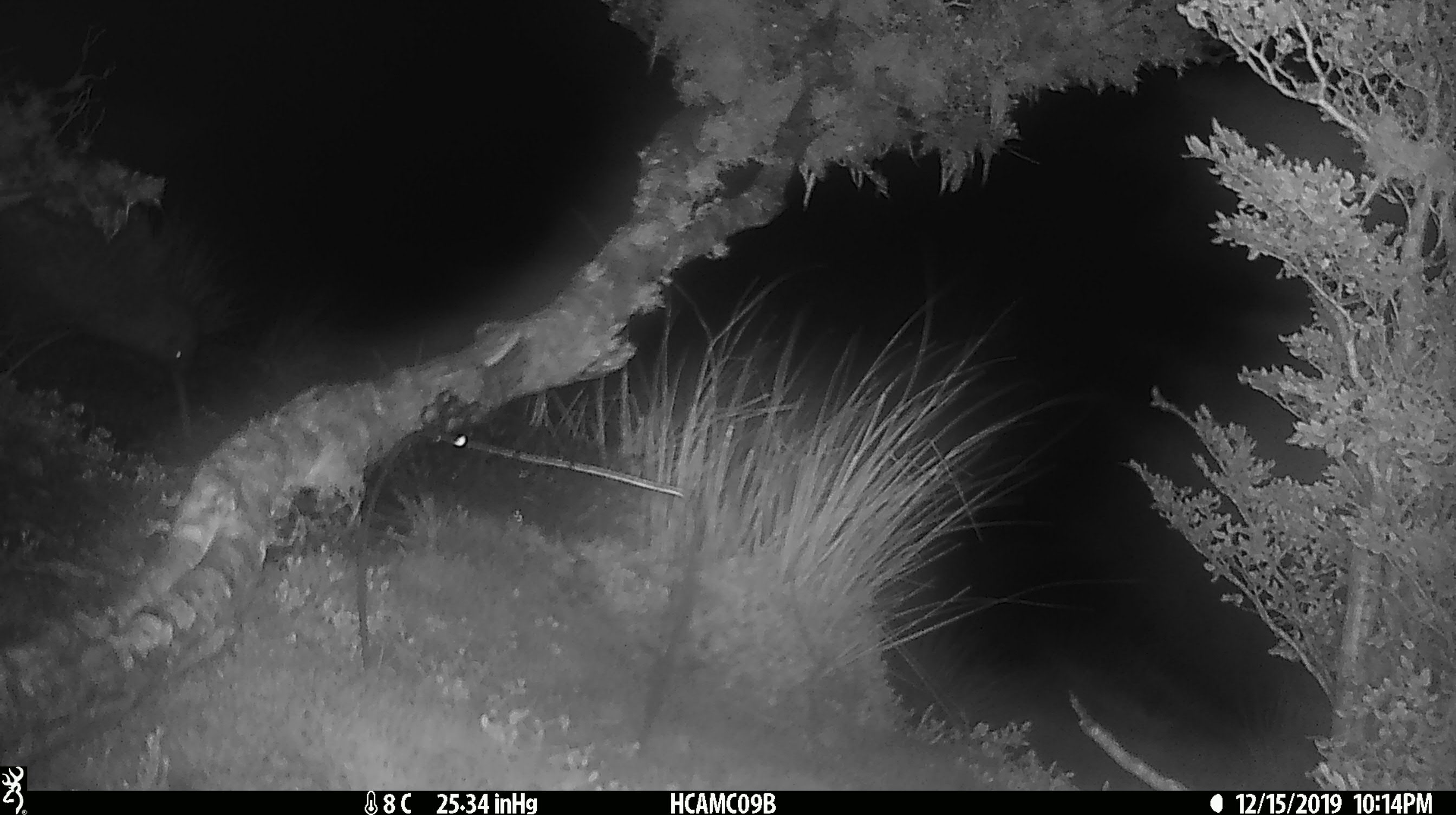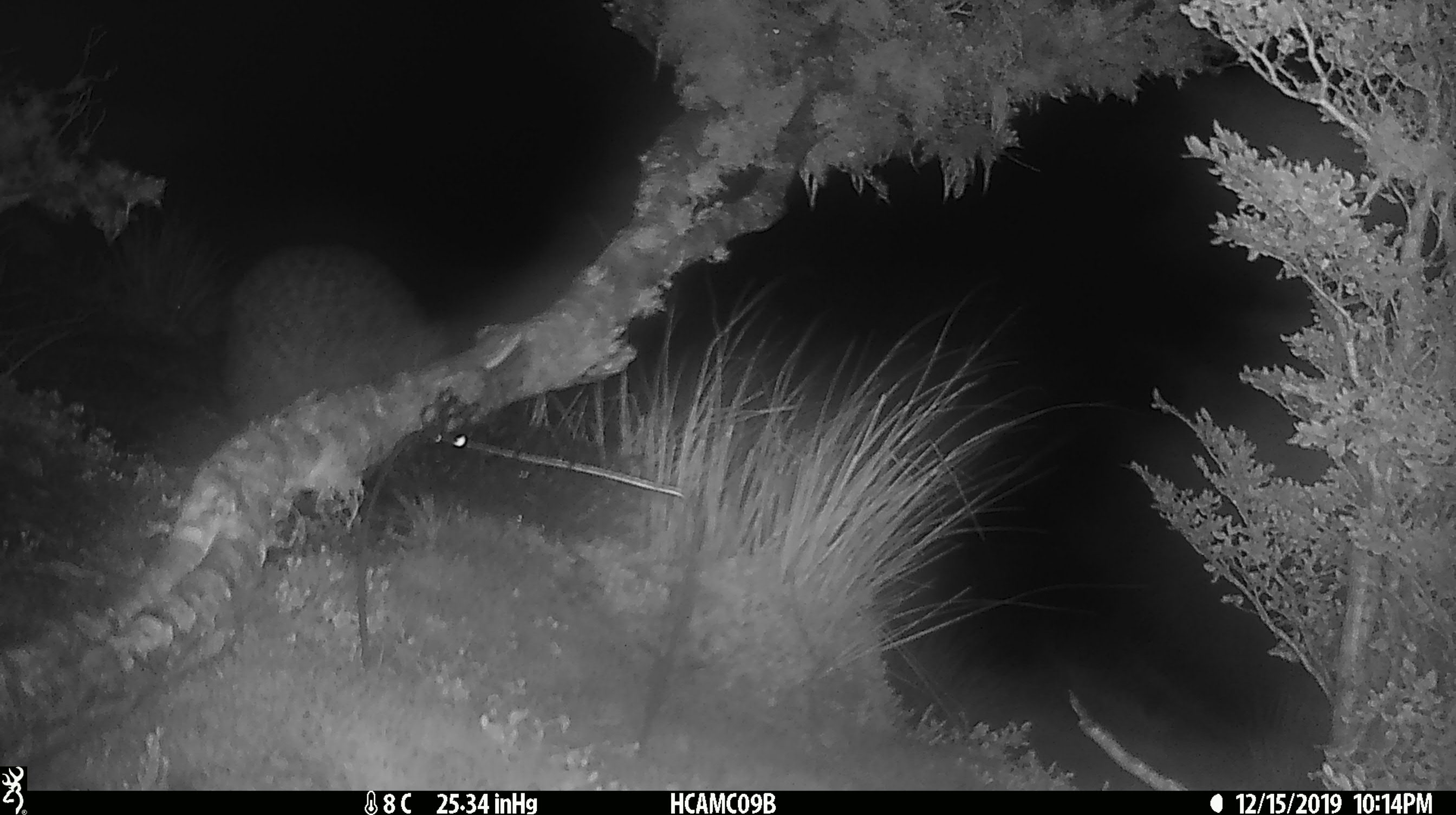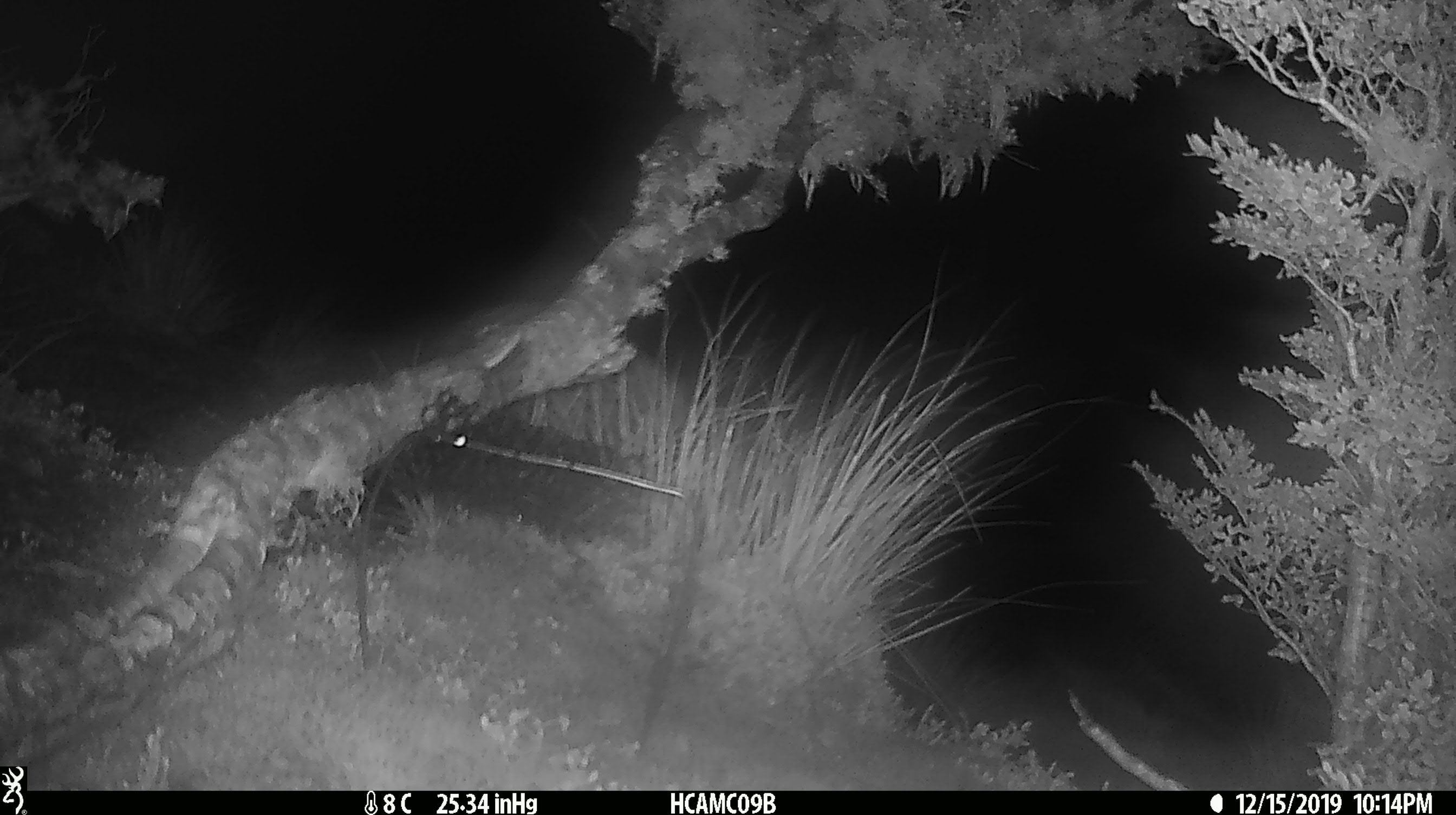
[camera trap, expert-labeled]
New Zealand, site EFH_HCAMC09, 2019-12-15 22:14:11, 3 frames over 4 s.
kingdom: Animalia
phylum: Chordata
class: Aves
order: Apterygiformes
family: Apterygidae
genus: Apteryx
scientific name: Apteryx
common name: kiwi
Kiwi (Apteryx).